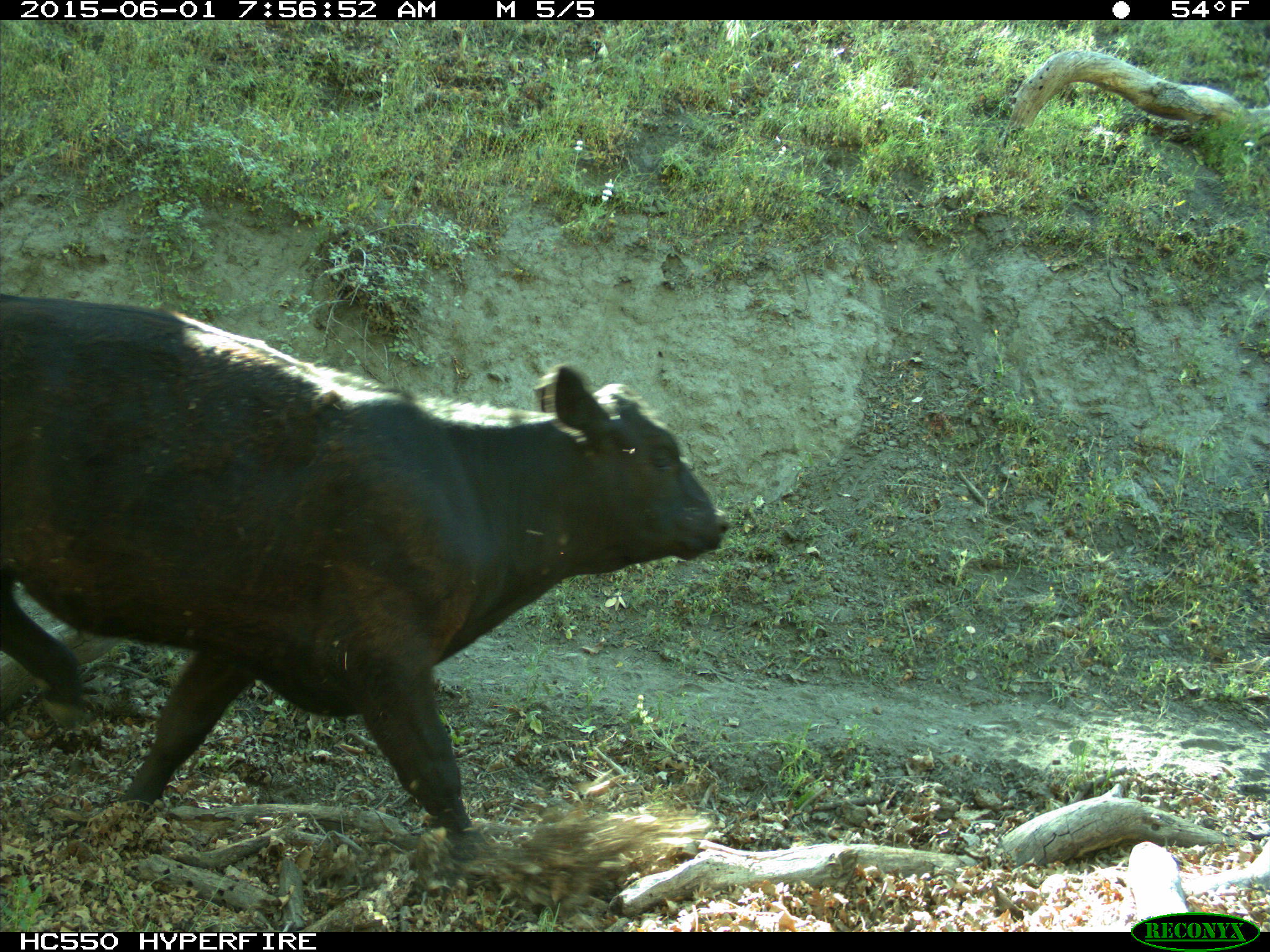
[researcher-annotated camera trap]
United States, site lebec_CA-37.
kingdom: Animalia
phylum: Chordata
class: Mammalia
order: Artiodactyla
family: Bovidae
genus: Bos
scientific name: Bos taurus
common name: domestic cow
Bos taurus (domestic cow).